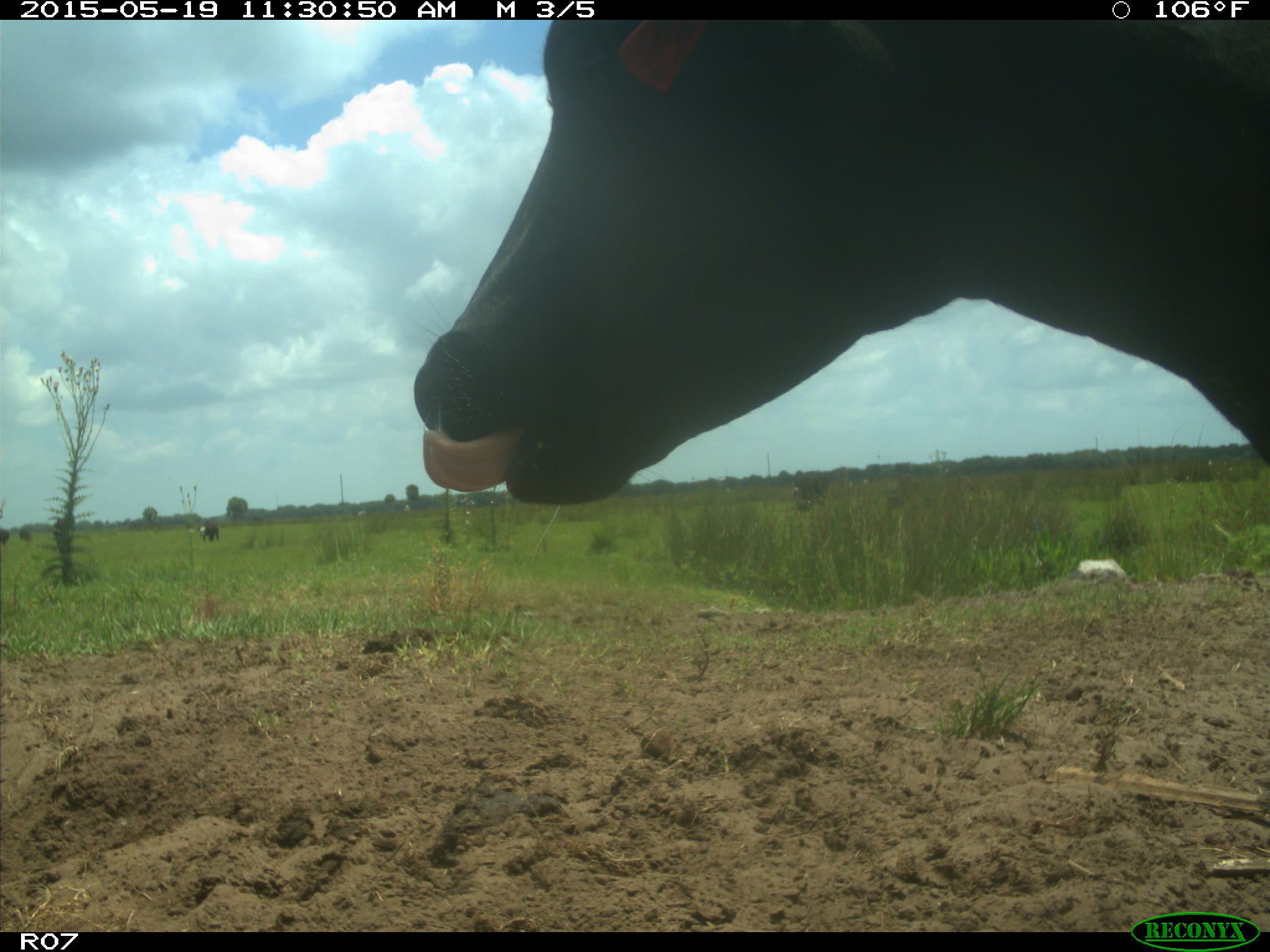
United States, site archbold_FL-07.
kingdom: Animalia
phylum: Chordata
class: Mammalia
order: Artiodactyla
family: Bovidae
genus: Bos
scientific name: Bos taurus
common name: domestic cow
Bos taurus (domestic cow).